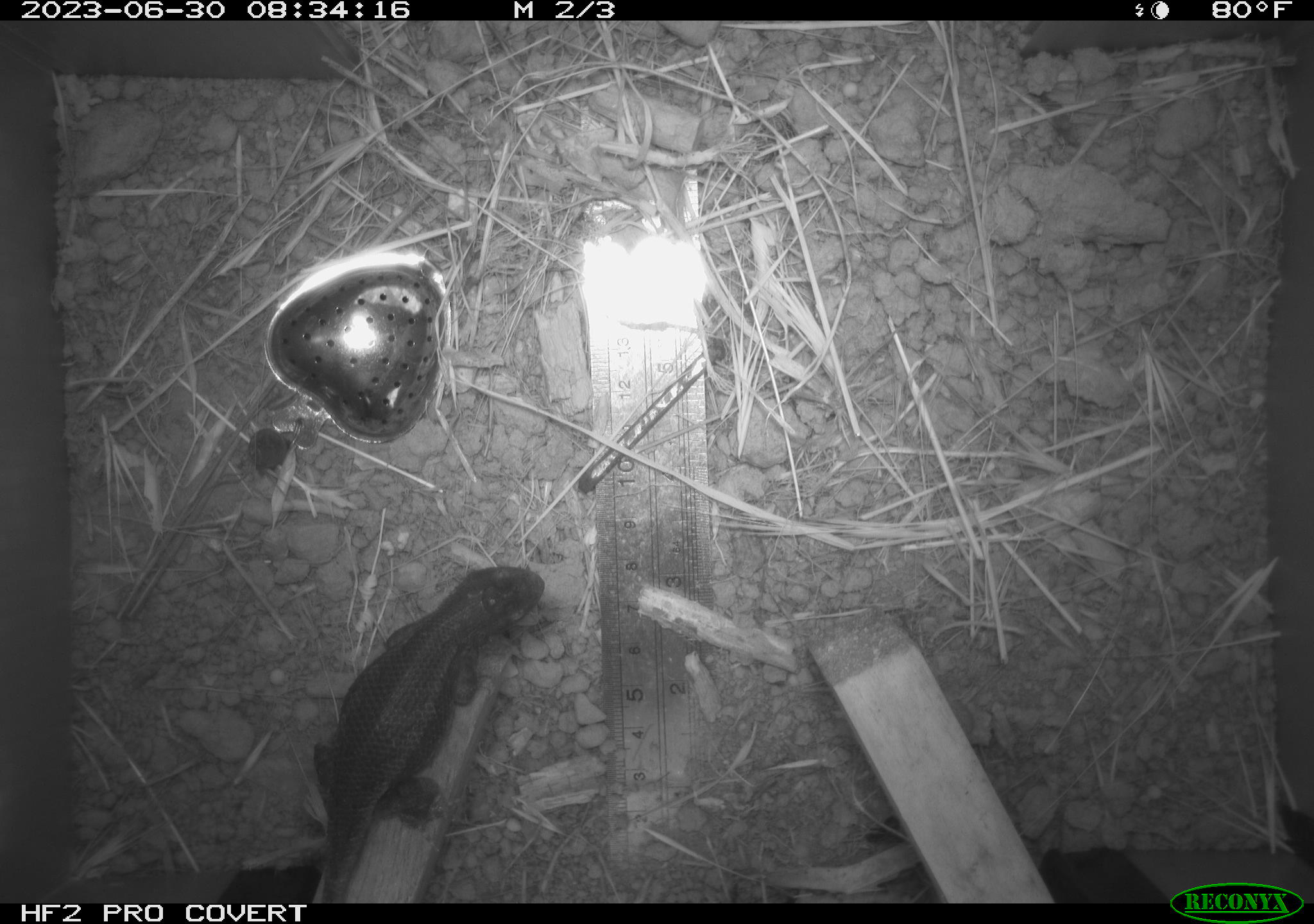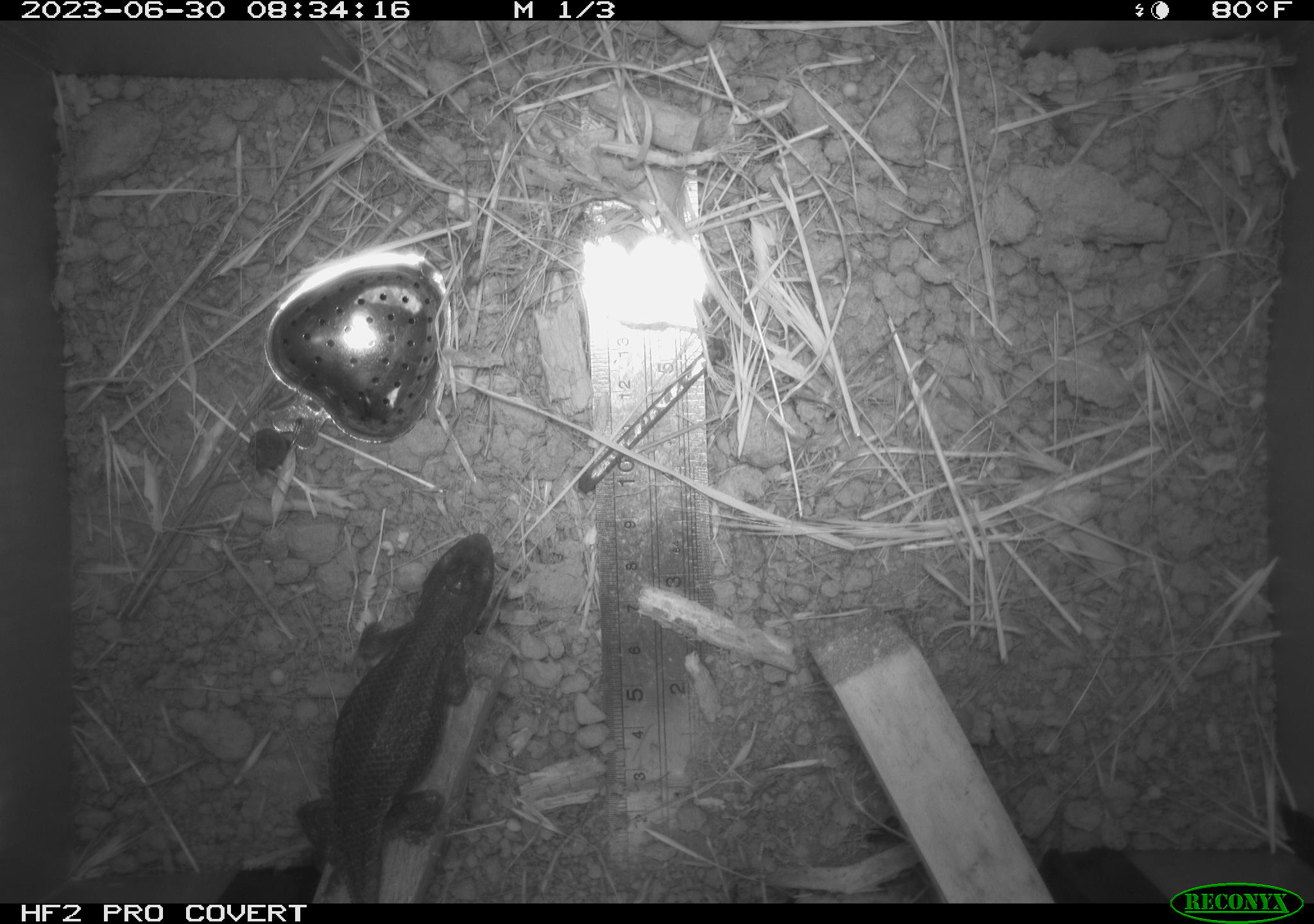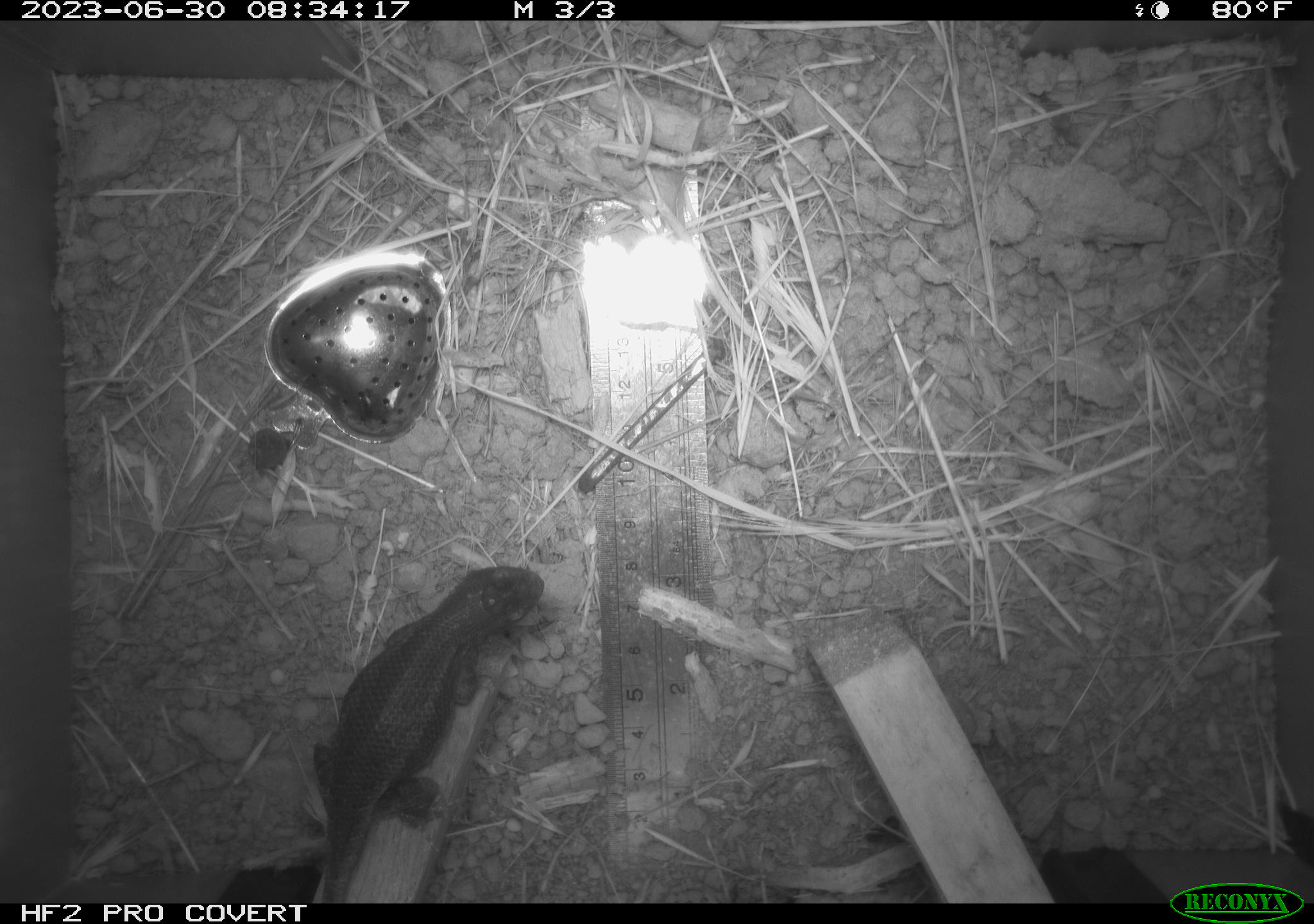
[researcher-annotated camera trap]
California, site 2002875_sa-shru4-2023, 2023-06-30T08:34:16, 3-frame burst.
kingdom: Animalia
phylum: Chordata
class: Reptilia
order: Squamata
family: Phrynosomatidae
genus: Sceloporus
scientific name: Sceloporus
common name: spiny lizards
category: sceloporus species